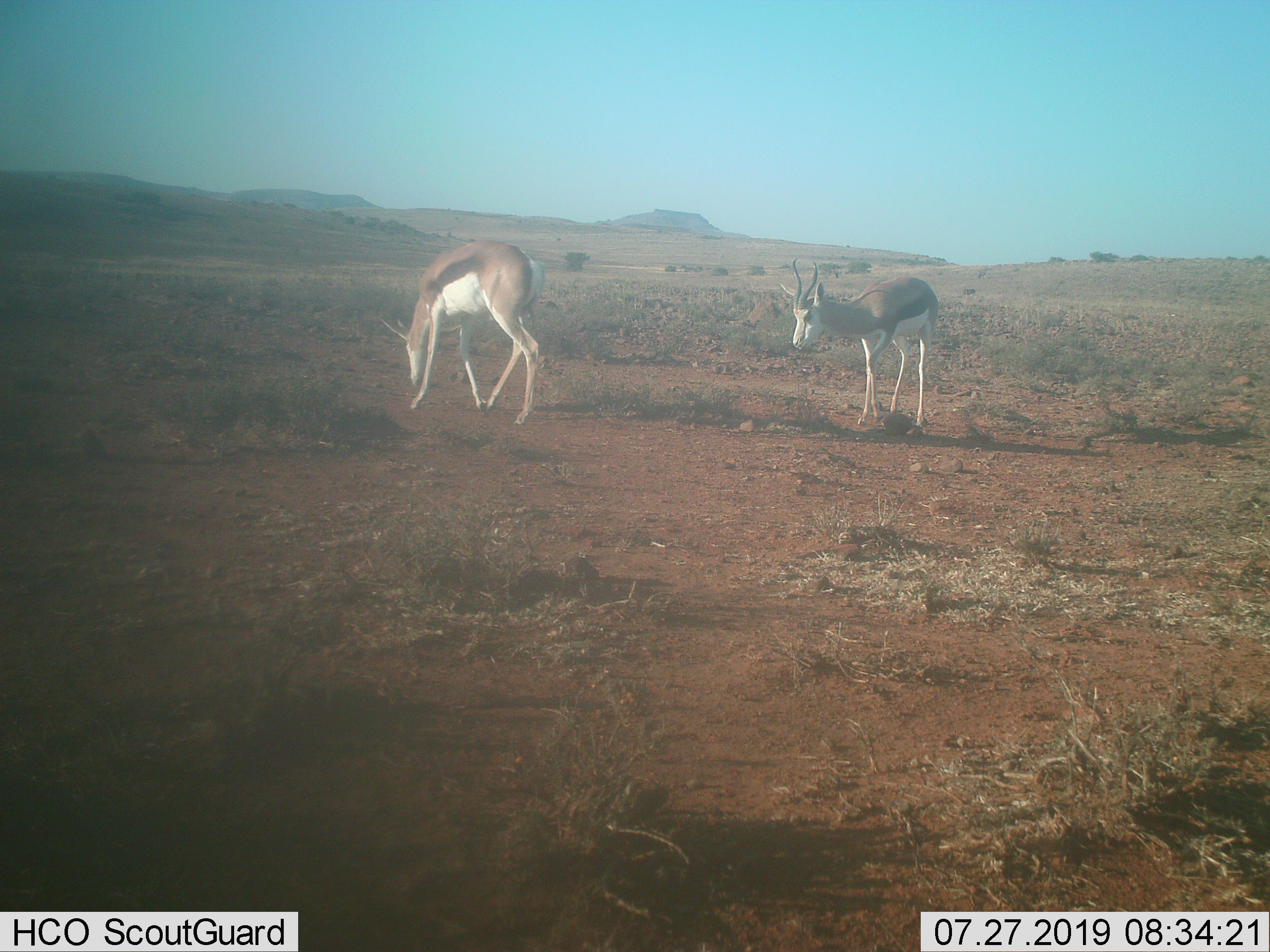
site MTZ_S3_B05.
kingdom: Animalia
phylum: Chordata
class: Mammalia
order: Artiodactyla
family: Bovidae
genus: Antidorcas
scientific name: Antidorcas marsupialis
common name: springbok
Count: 2.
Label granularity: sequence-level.